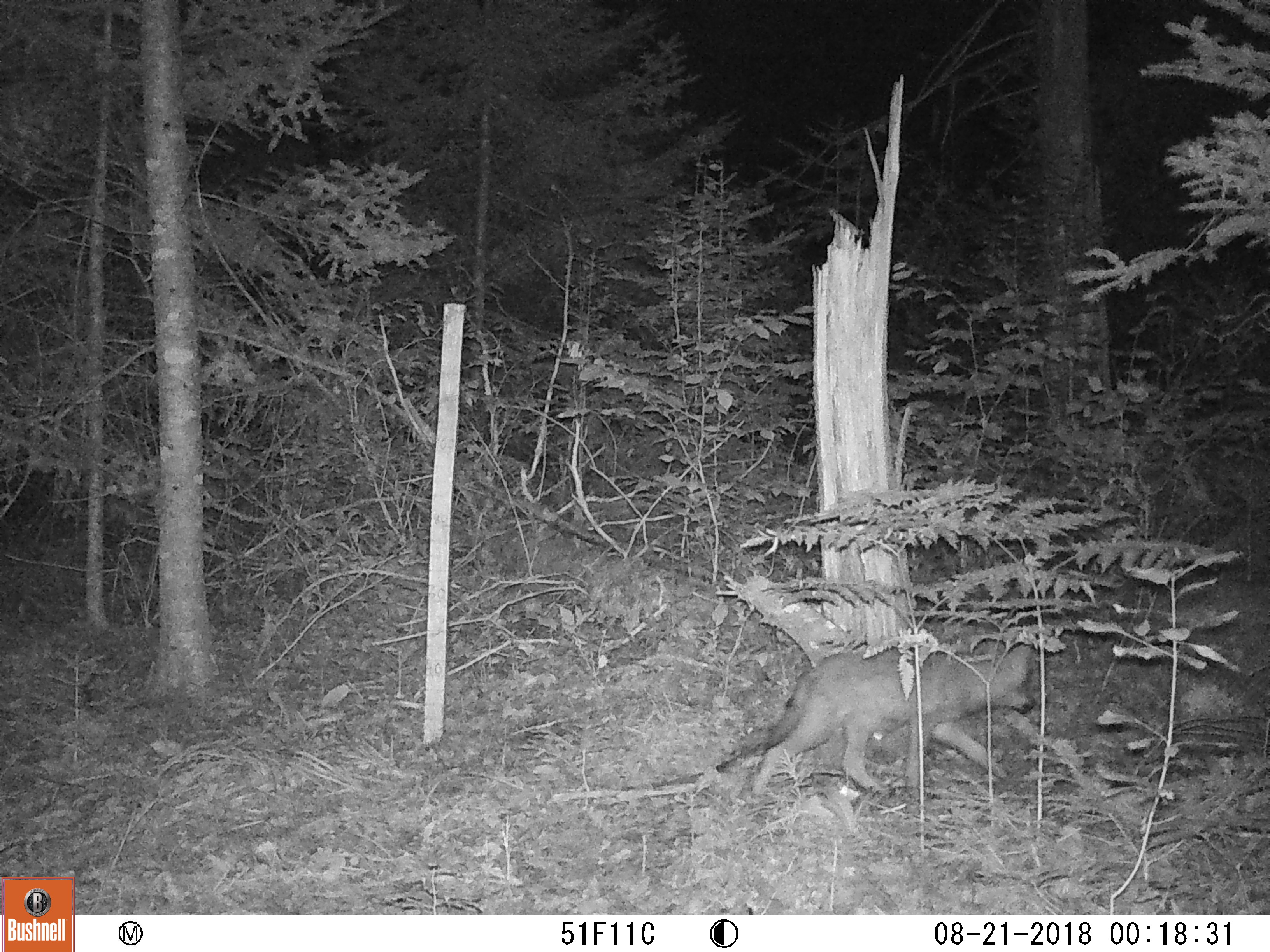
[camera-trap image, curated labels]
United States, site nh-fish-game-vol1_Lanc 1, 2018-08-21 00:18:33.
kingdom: Animalia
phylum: Chordata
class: Mammalia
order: Carnivora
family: Canidae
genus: Canis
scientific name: Canis latrans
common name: coyote